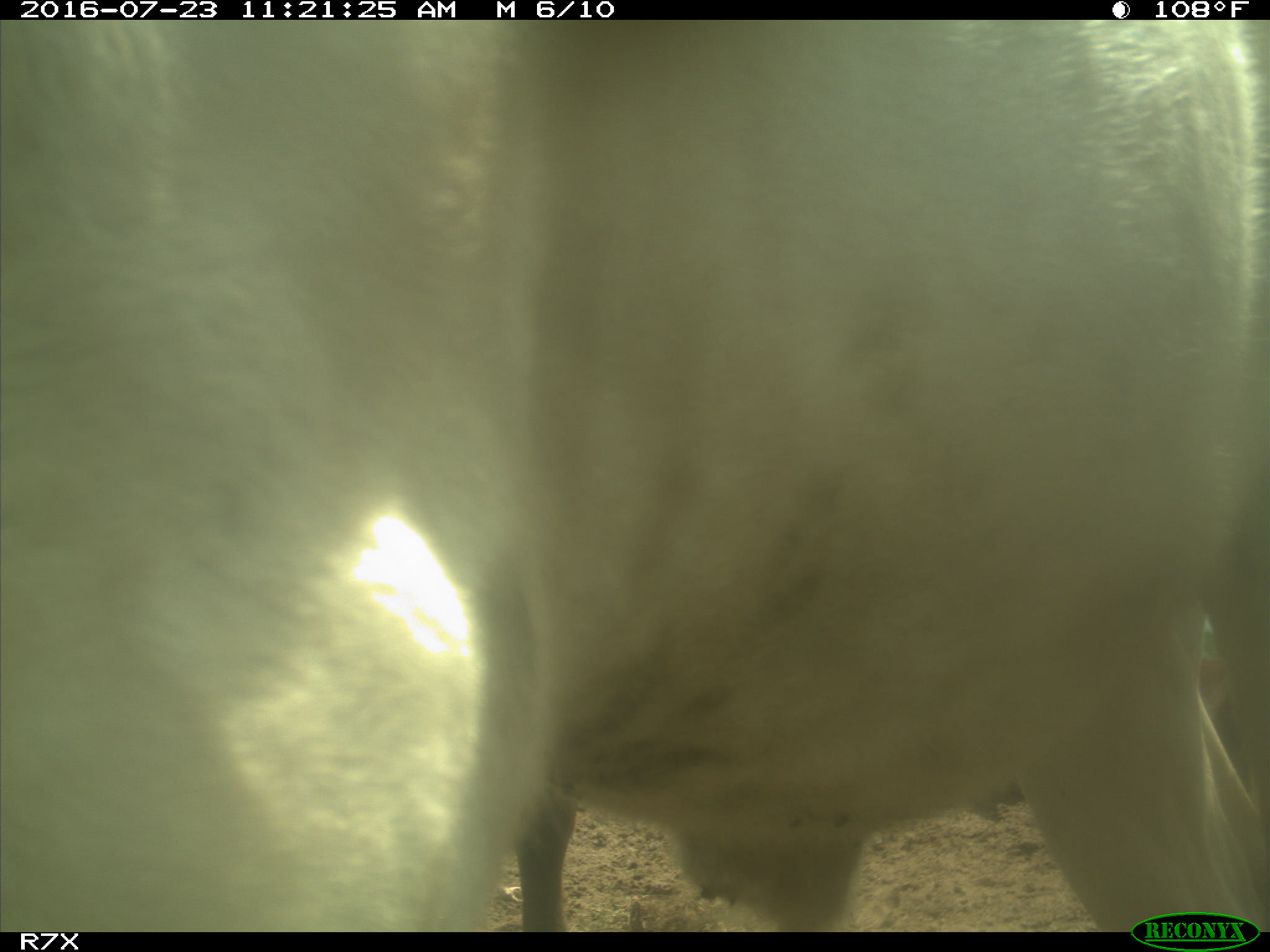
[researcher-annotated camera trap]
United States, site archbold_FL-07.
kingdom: Animalia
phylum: Chordata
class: Mammalia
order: Artiodactyla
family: Bovidae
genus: Bos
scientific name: Bos taurus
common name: domestic cow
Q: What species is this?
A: Bos taurus (domestic cow).